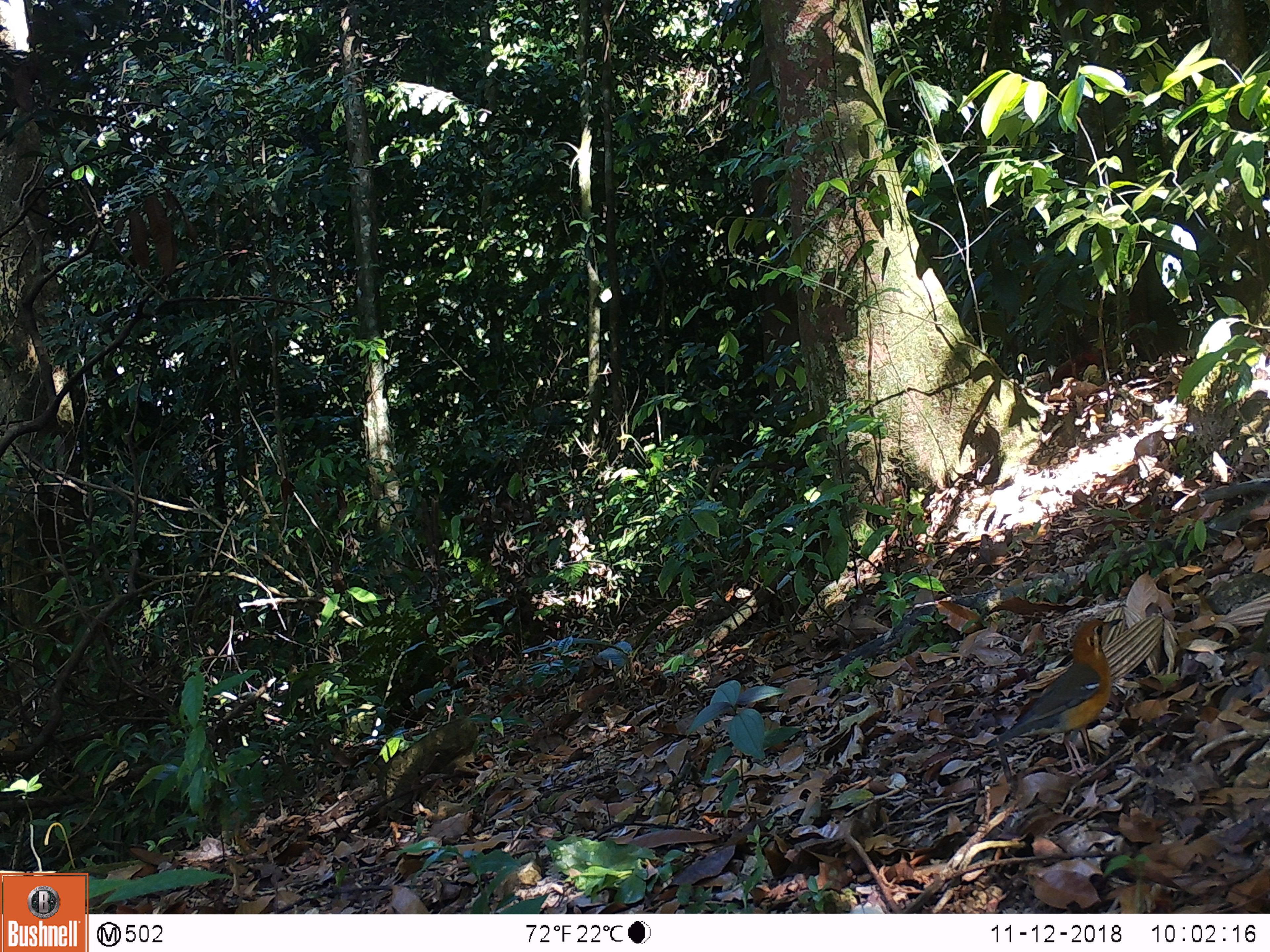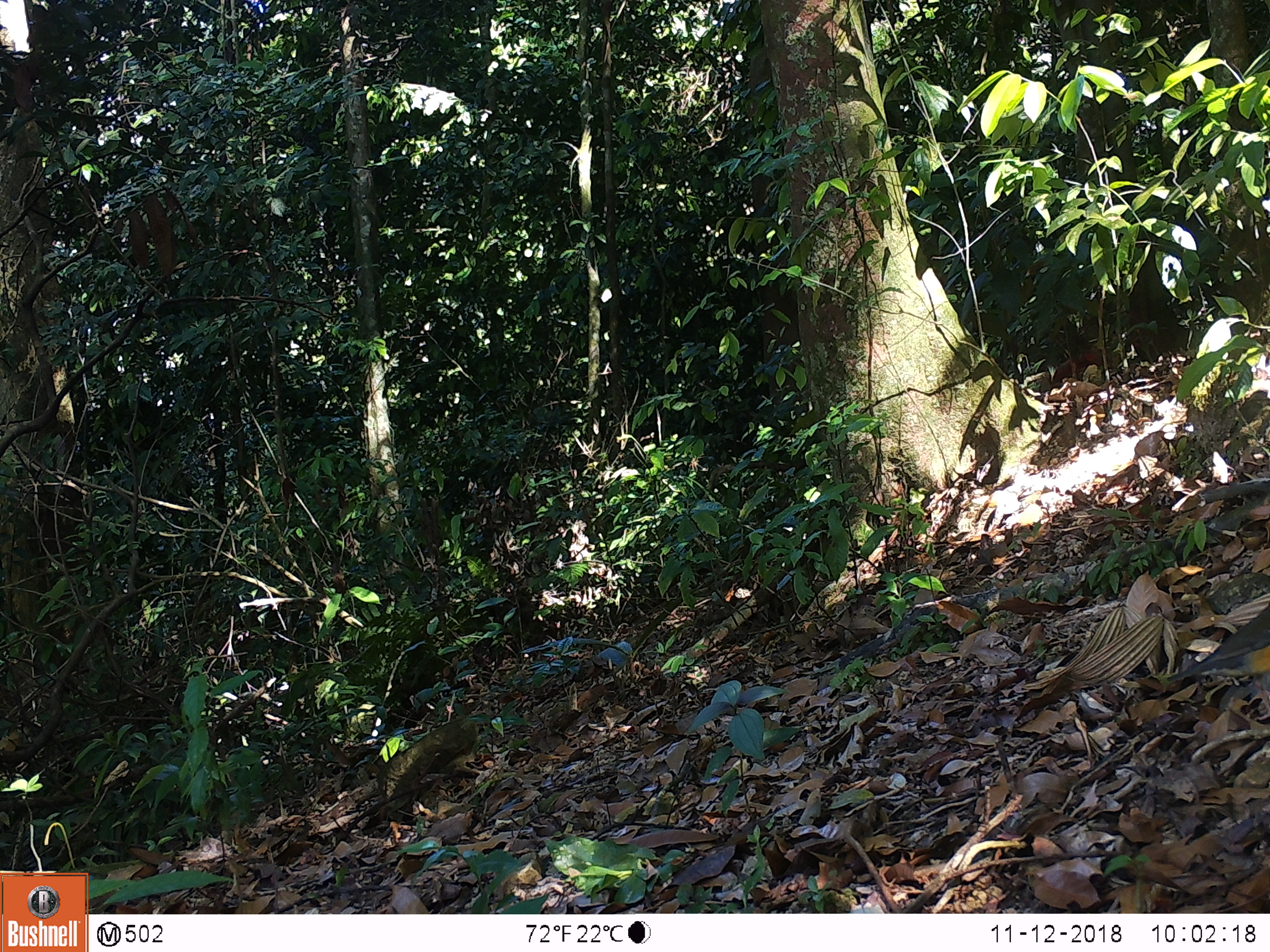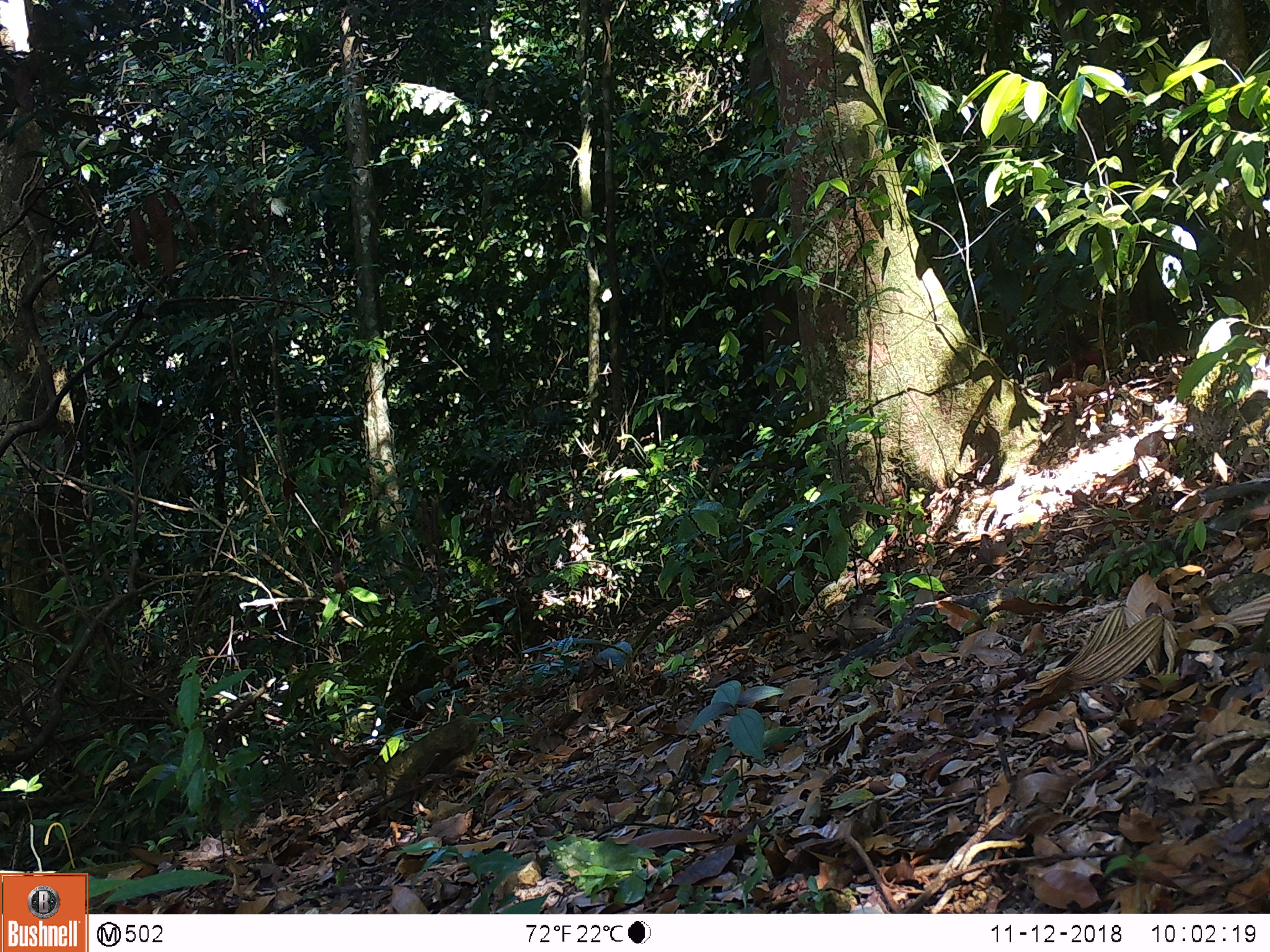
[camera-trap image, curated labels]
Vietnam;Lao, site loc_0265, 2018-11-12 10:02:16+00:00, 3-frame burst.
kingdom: Animalia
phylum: Chordata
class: Aves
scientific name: Aves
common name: bird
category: unidentified bird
Unidentified bird (bird) (Aves). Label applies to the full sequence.